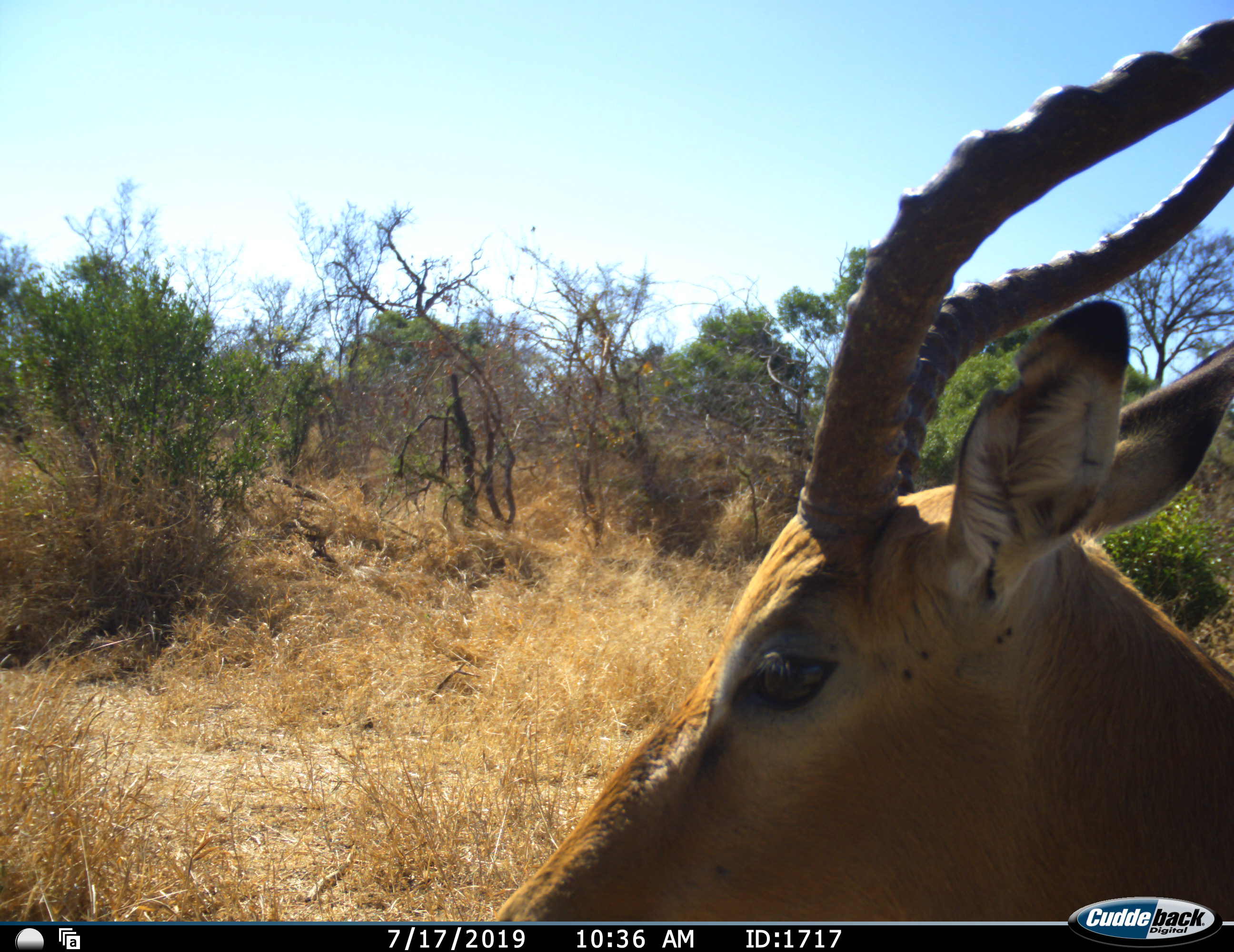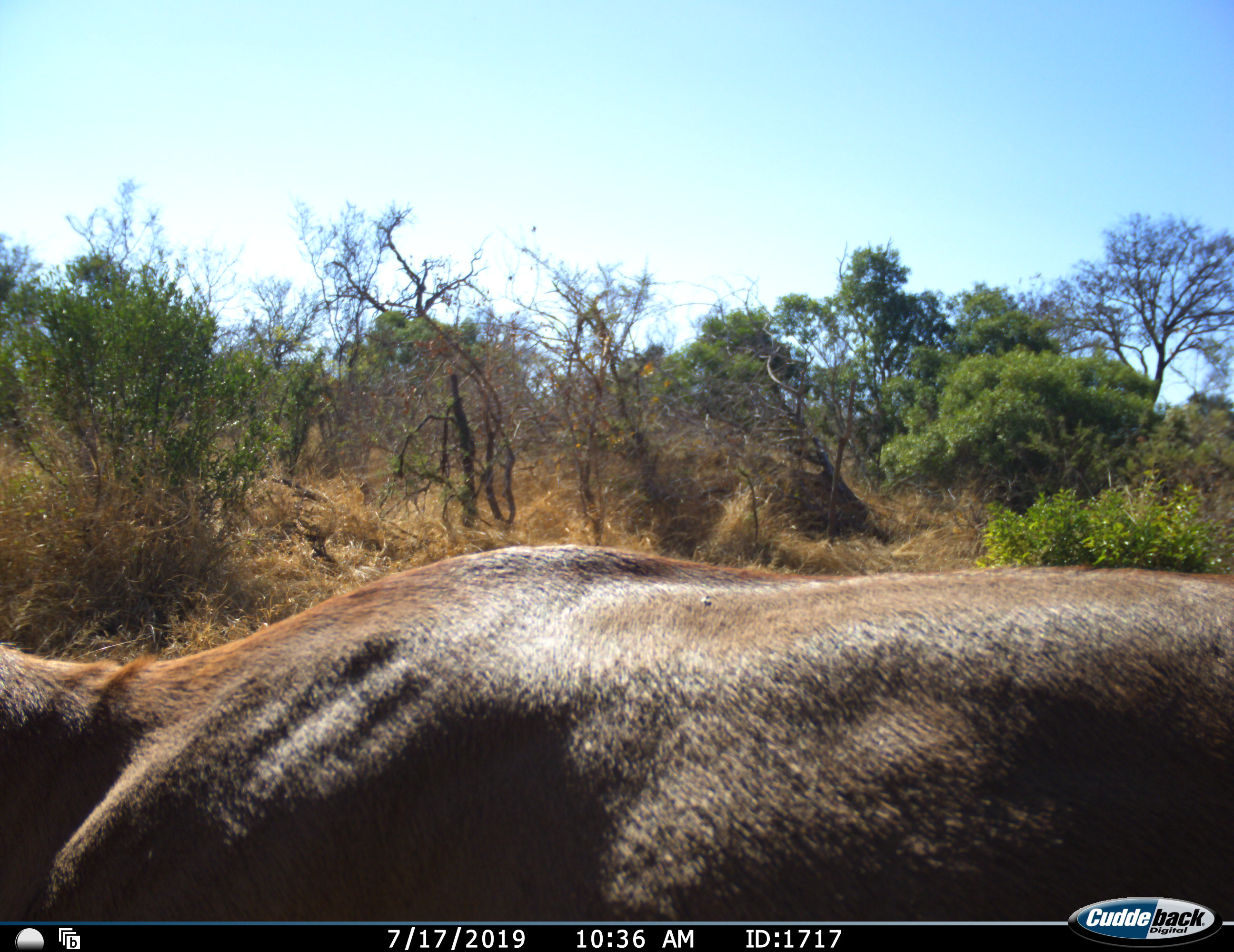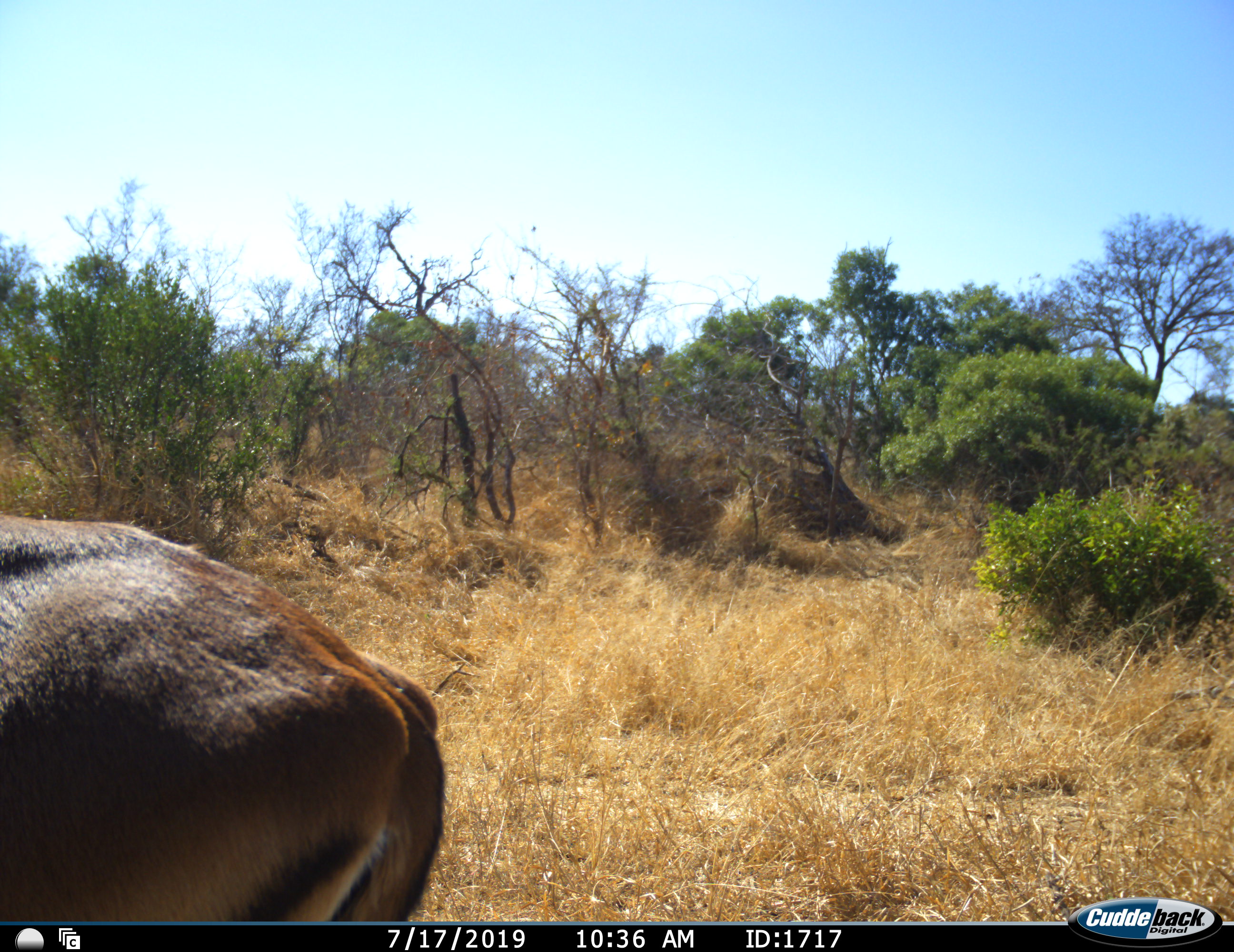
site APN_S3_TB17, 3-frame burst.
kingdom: Animalia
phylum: Chordata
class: Mammalia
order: Artiodactyla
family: Bovidae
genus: Aepyceros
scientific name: Aepyceros melampus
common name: impala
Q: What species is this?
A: Impala (Aepyceros melampus).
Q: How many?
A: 1.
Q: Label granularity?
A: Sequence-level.